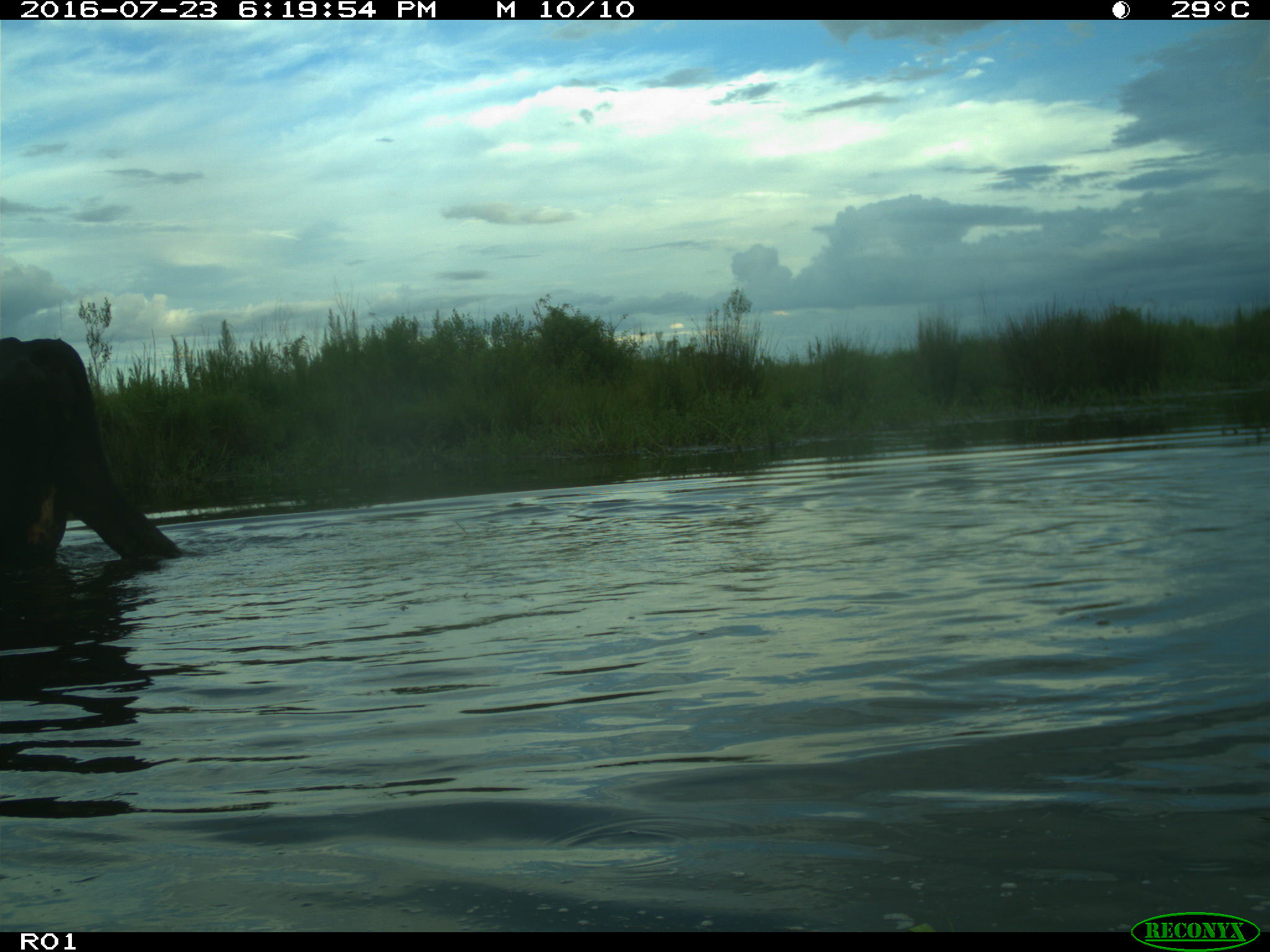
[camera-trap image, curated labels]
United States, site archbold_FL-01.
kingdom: Animalia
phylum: Chordata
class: Mammalia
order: Artiodactyla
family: Bovidae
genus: Bos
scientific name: Bos taurus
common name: domestic cow